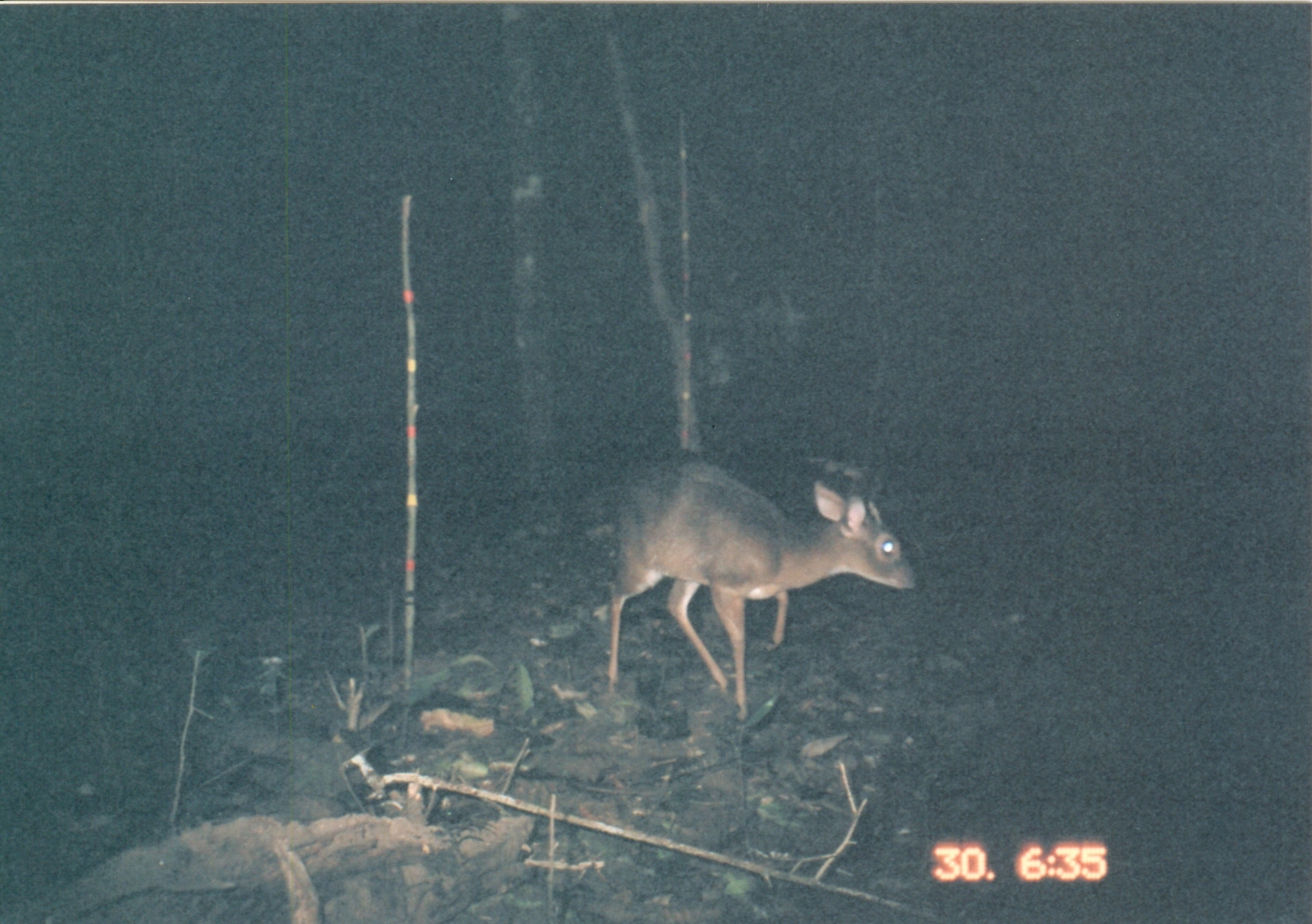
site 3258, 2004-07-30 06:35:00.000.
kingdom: Animalia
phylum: Chordata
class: Mammalia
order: Artiodactyla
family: Bovidae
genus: Nesotragus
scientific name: Nesotragus moschatus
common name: suni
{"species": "Nesotragus moschatus (suni)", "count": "1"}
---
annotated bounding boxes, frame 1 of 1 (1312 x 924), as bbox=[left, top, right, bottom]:
nesotragus moschatus: bbox=[599, 456, 923, 725]